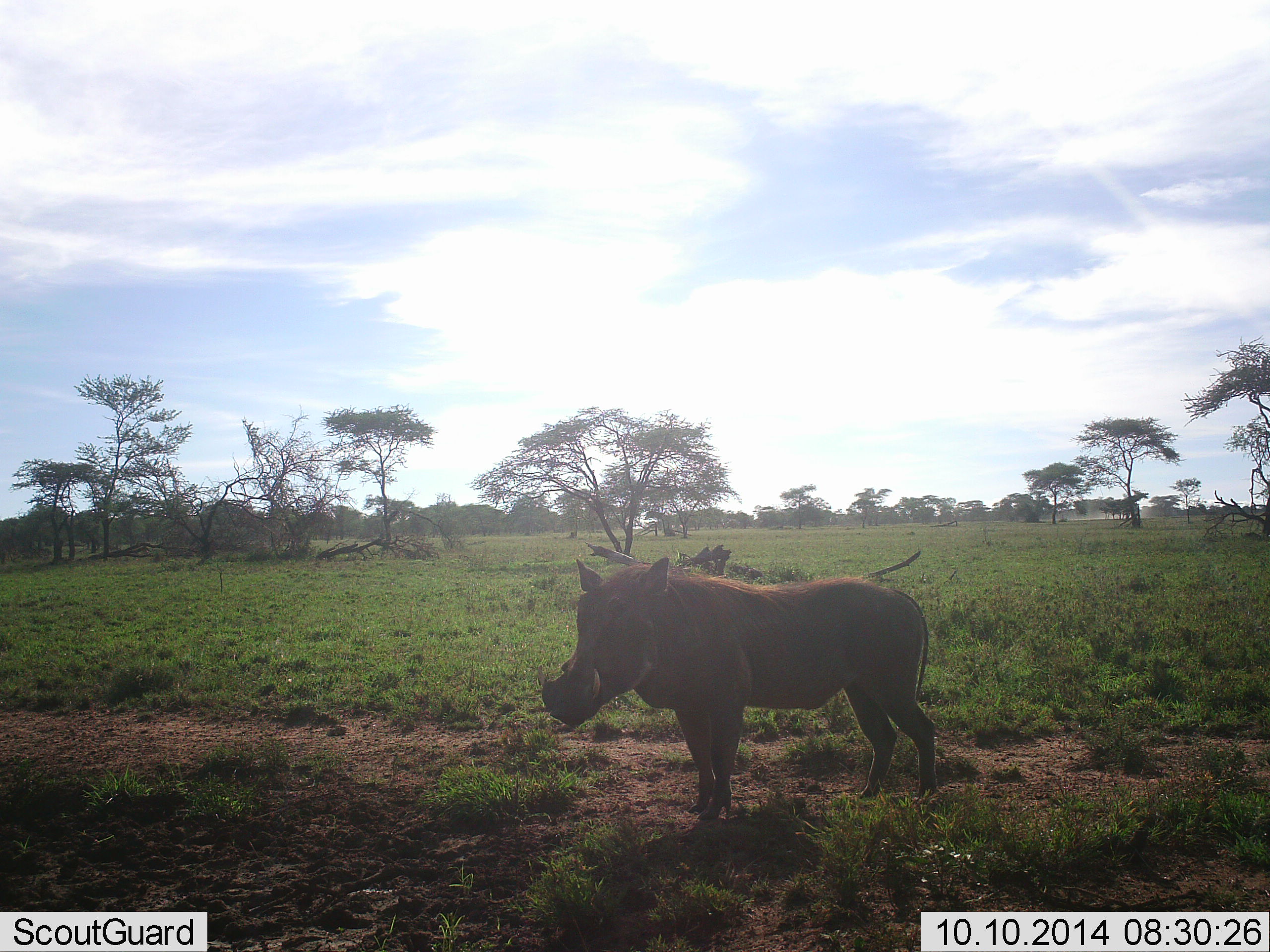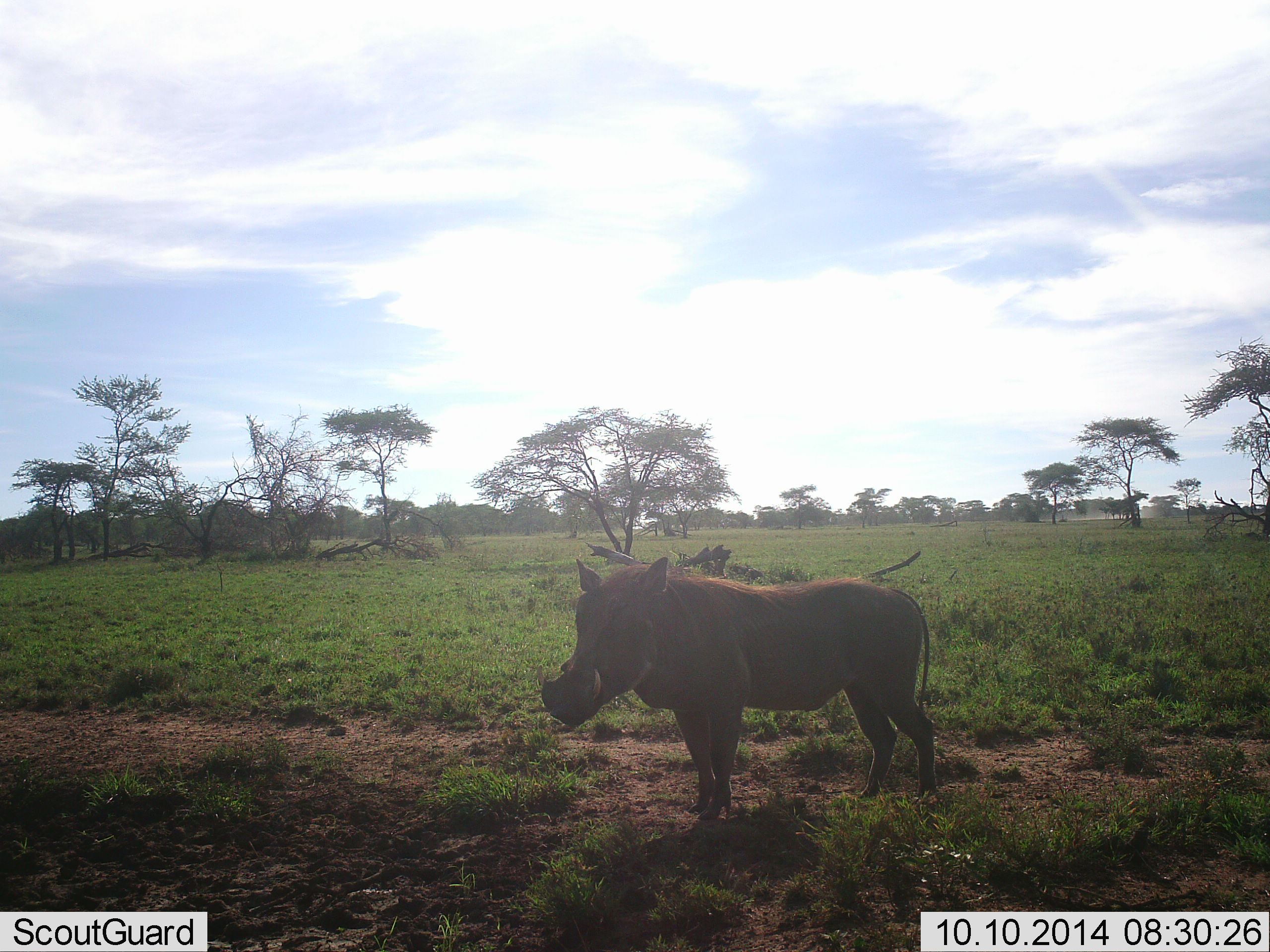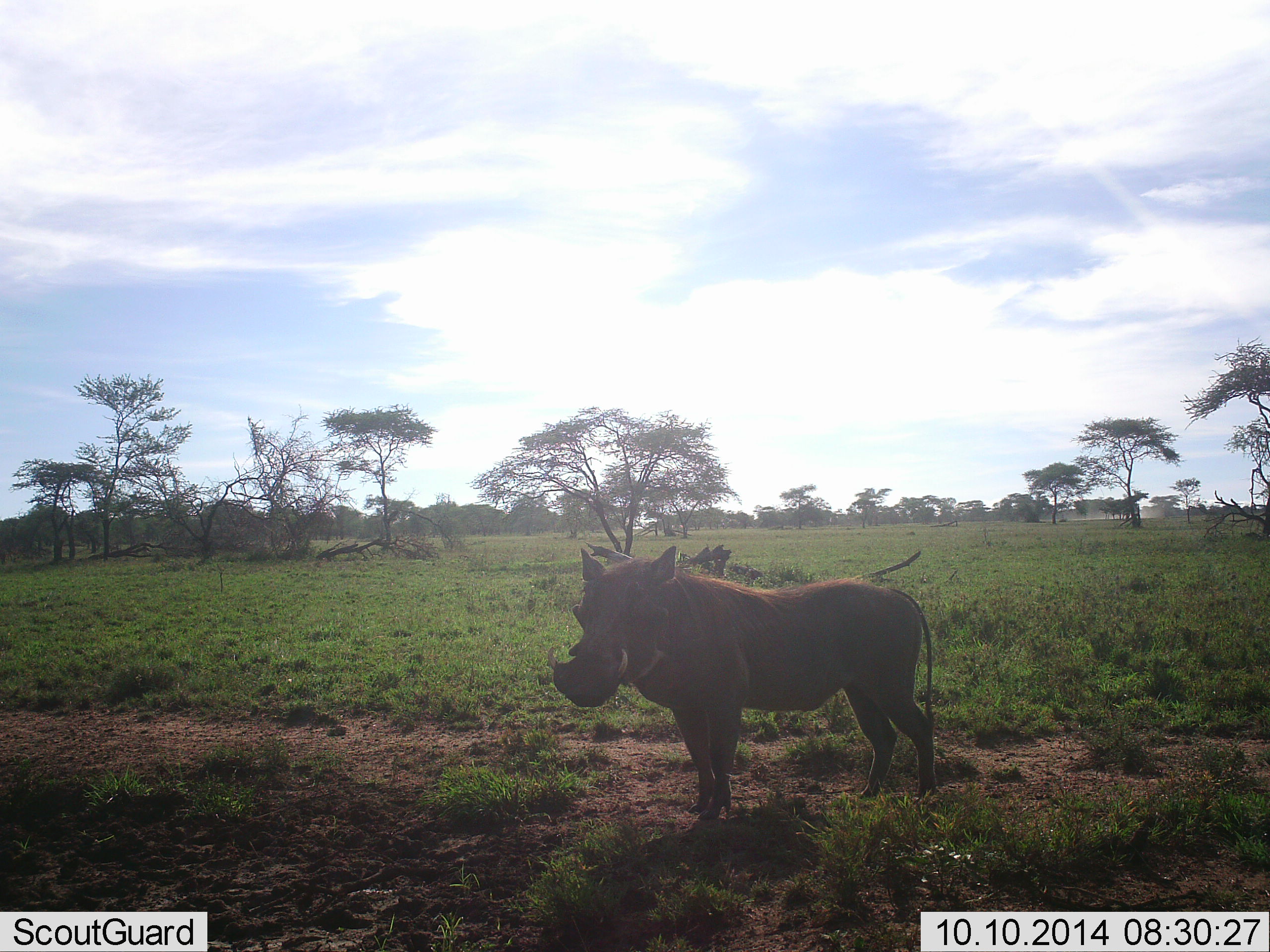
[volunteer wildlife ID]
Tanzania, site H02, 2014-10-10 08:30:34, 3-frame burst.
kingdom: Animalia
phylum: Chordata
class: Mammalia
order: Artiodactyla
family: Suidae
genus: Phacochoerus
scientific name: Phacochoerus africanus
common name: warthog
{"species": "warthog (Phacochoerus africanus)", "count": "1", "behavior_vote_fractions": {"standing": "100%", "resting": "0%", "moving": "0%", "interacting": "0%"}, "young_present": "0%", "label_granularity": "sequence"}